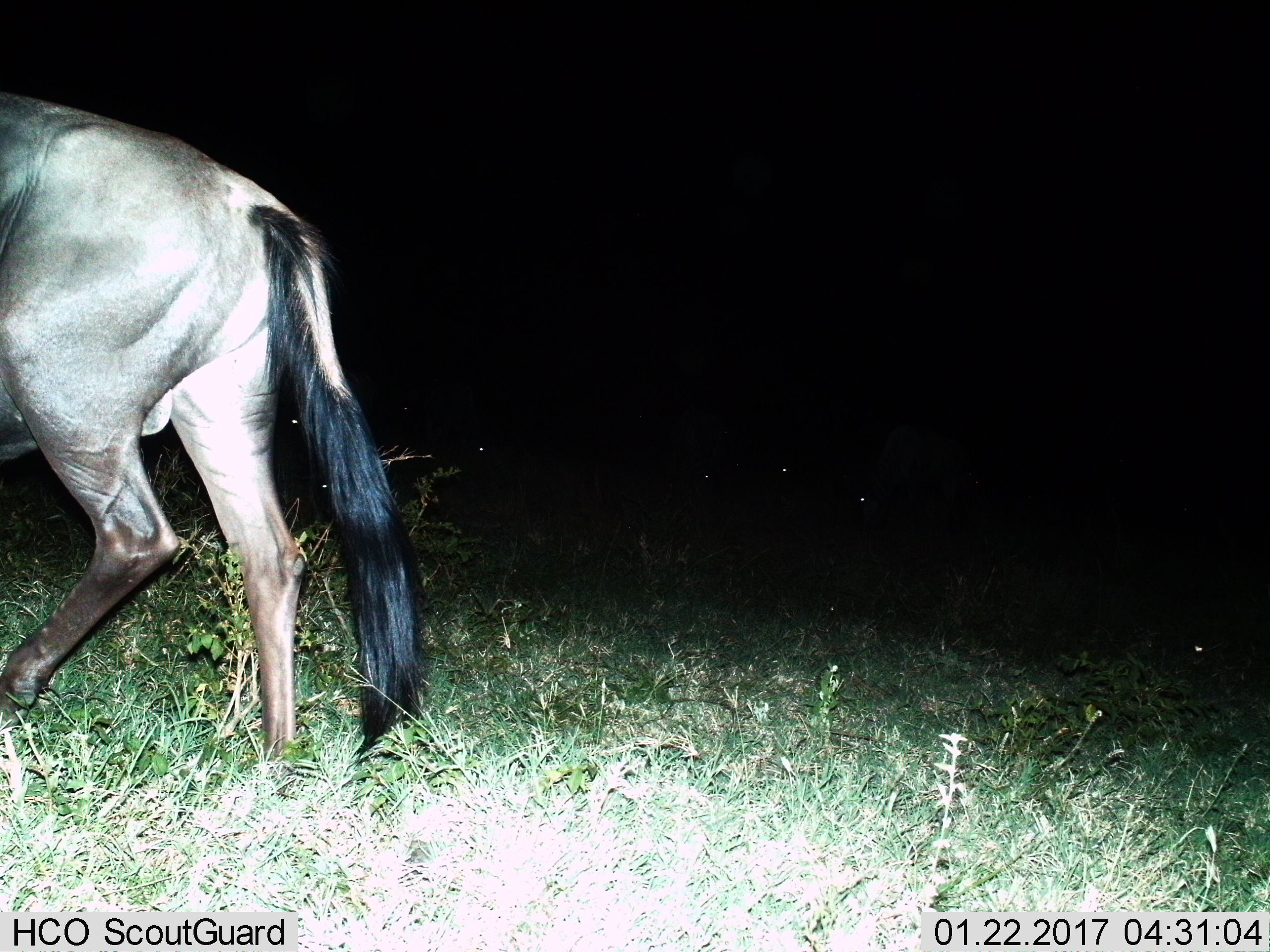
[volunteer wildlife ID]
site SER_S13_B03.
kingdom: Animalia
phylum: Chordata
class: Mammalia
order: Artiodactyla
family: Bovidae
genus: Connochaetes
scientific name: Connochaetes taurinus taurinus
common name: blue wildebeest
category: wildebeestblue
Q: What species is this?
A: Wildebeestblue (blue wildebeest) (Connochaetes taurinus taurinus).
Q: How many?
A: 1.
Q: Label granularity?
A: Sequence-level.